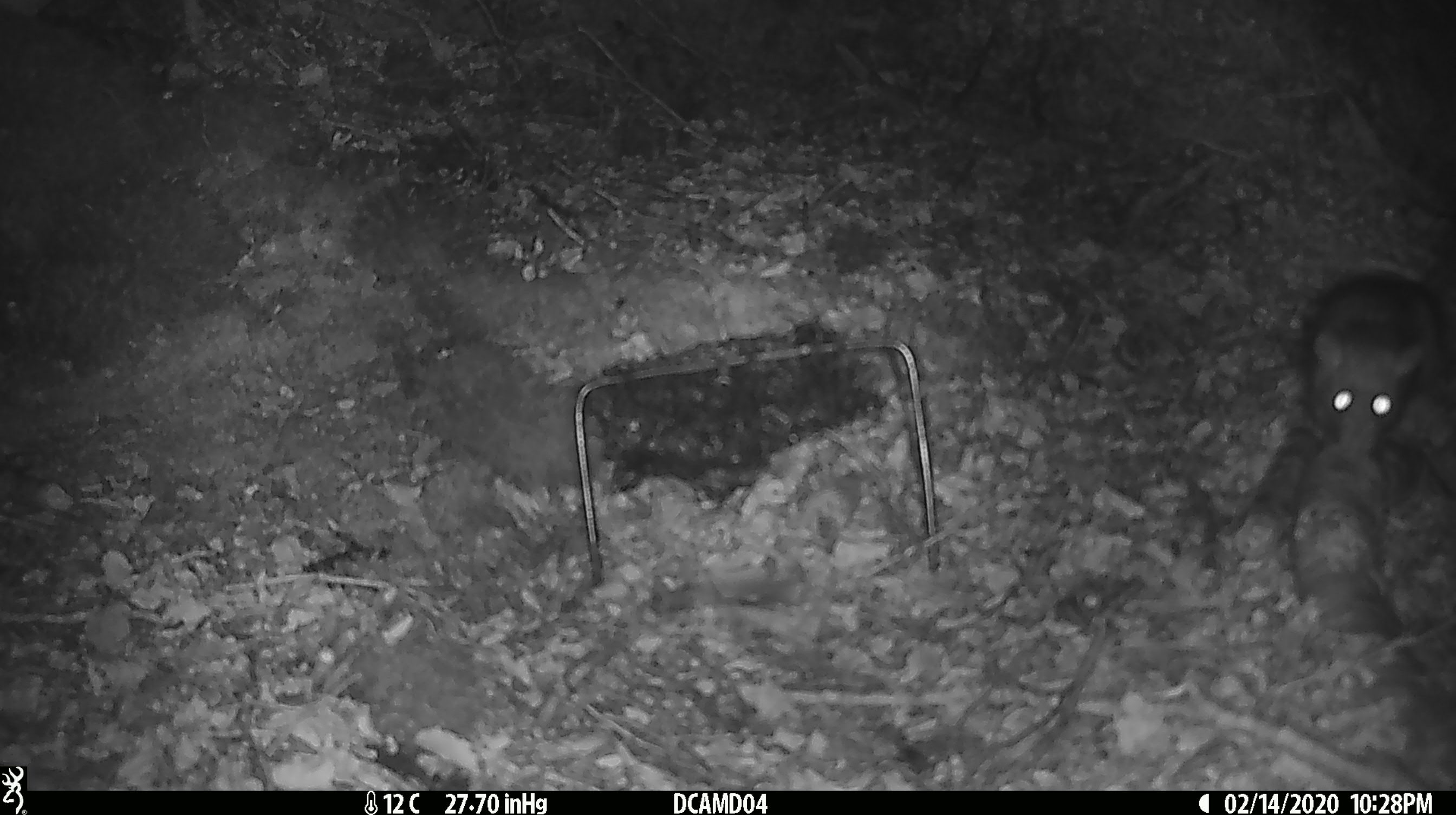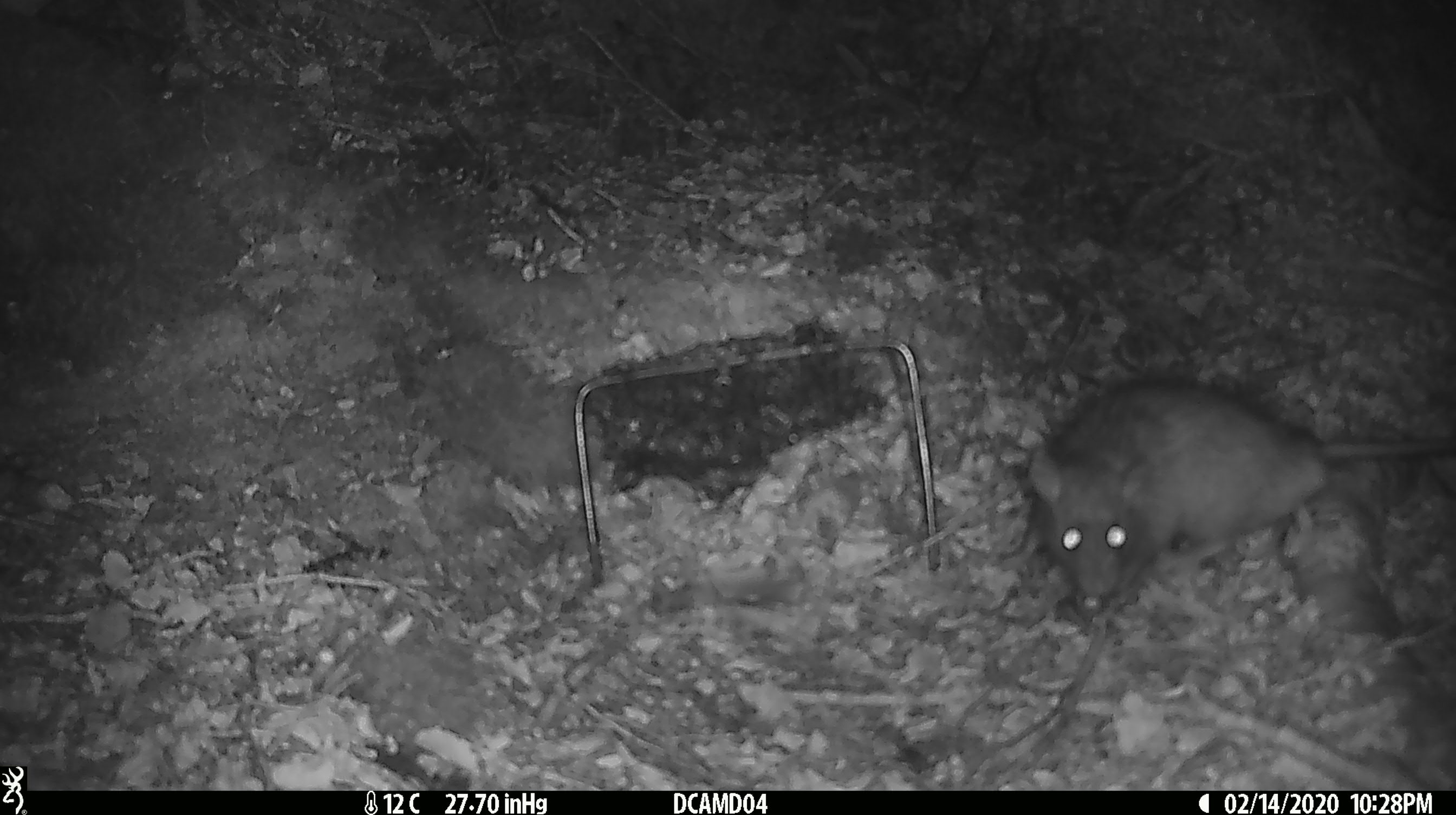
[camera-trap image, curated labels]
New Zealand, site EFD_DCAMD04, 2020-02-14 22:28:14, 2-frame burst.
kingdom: Animalia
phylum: Chordata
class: Mammalia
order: Rodentia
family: Muridae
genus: Rattus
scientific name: Rattus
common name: rat